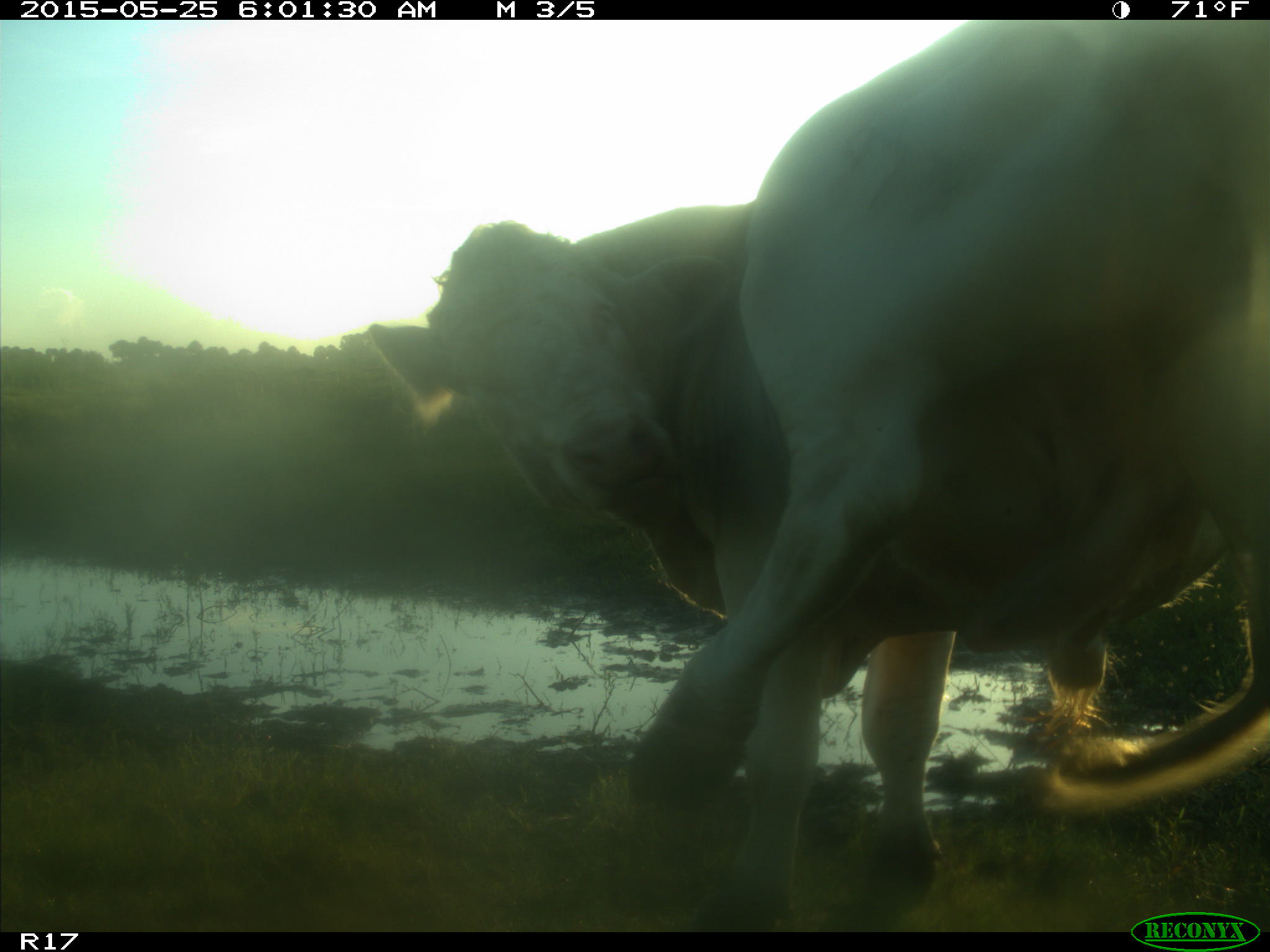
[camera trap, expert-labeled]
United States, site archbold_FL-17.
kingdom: Animalia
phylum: Chordata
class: Mammalia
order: Artiodactyla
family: Bovidae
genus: Bos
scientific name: Bos taurus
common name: domestic cow